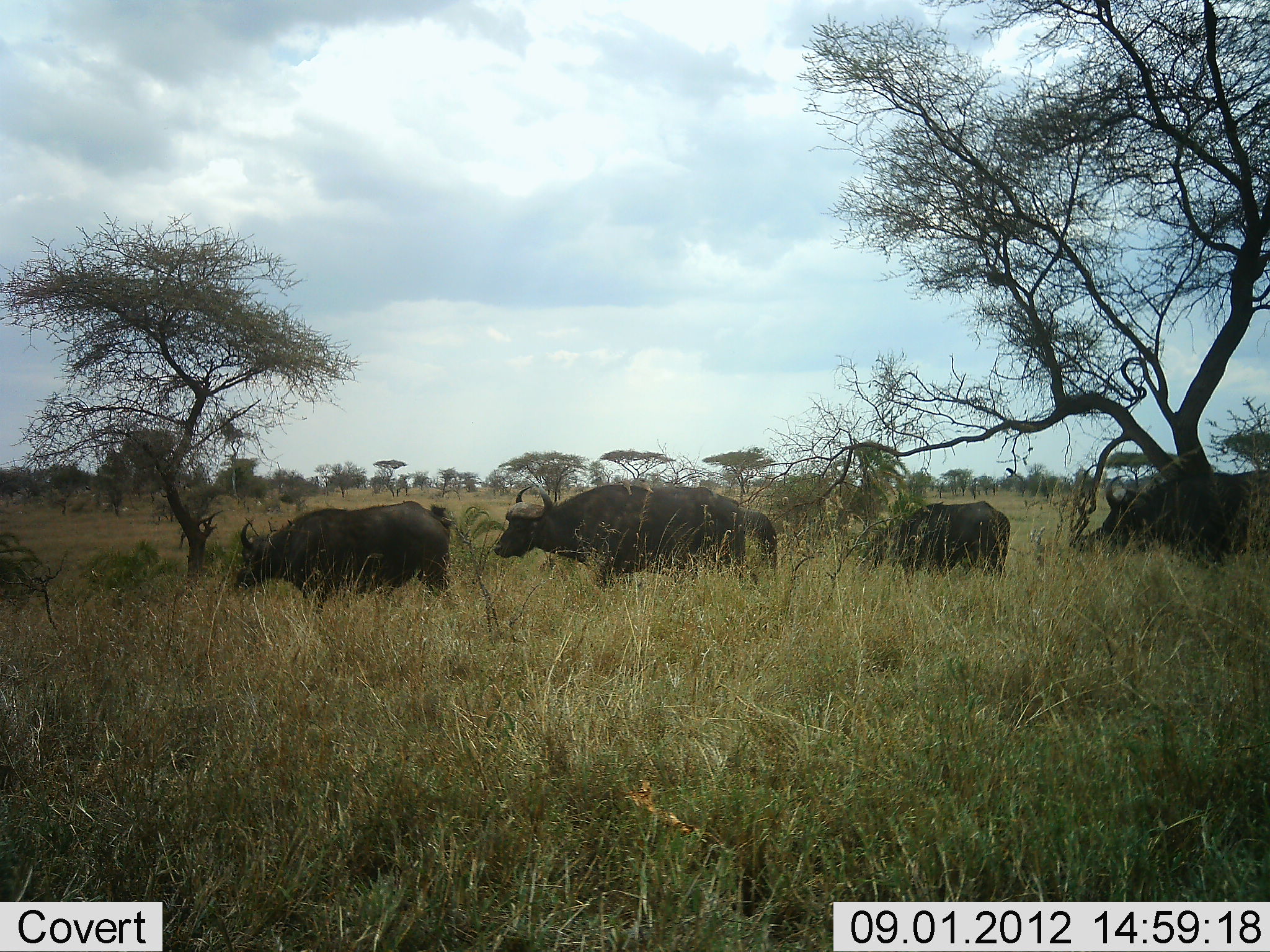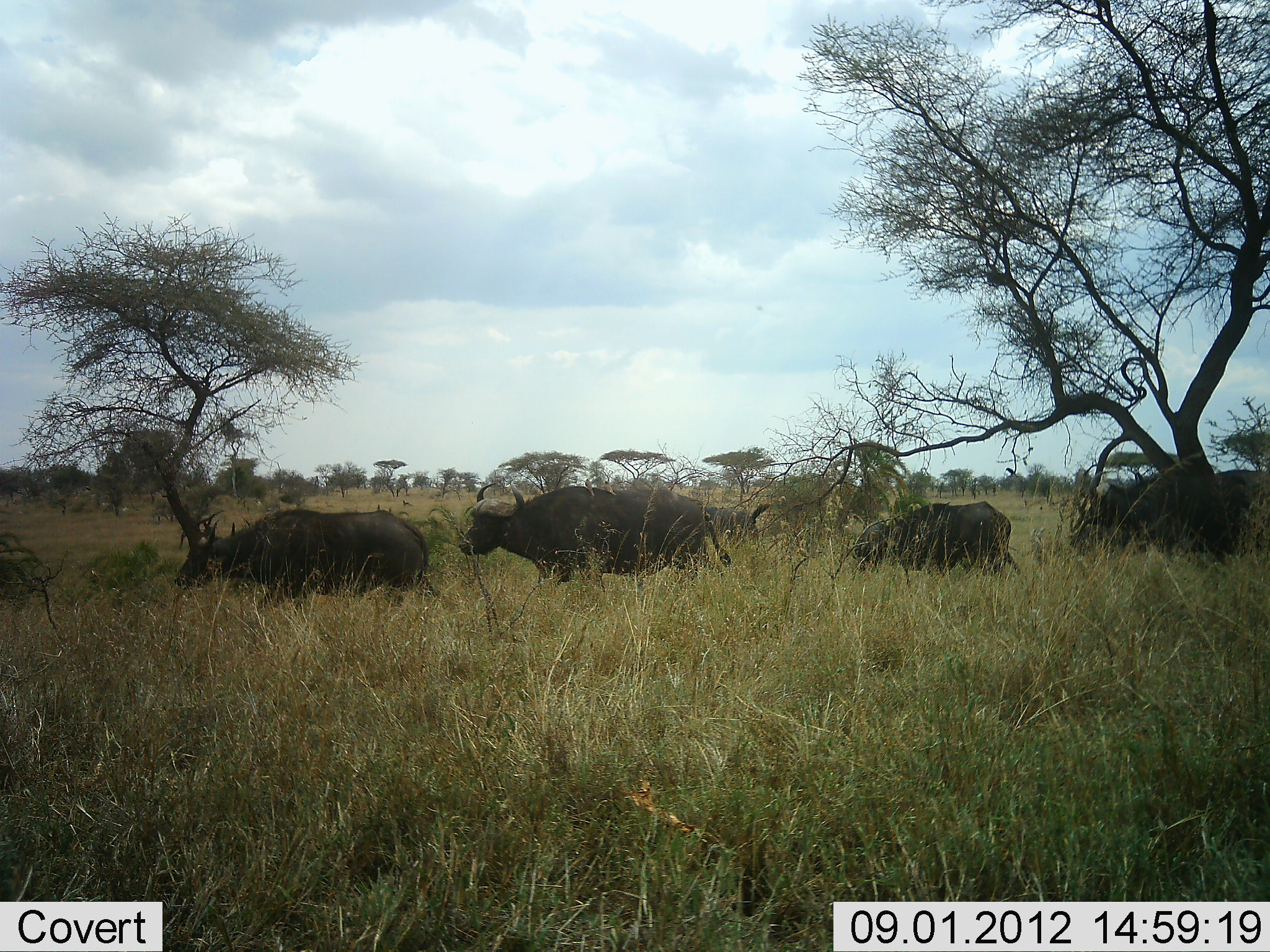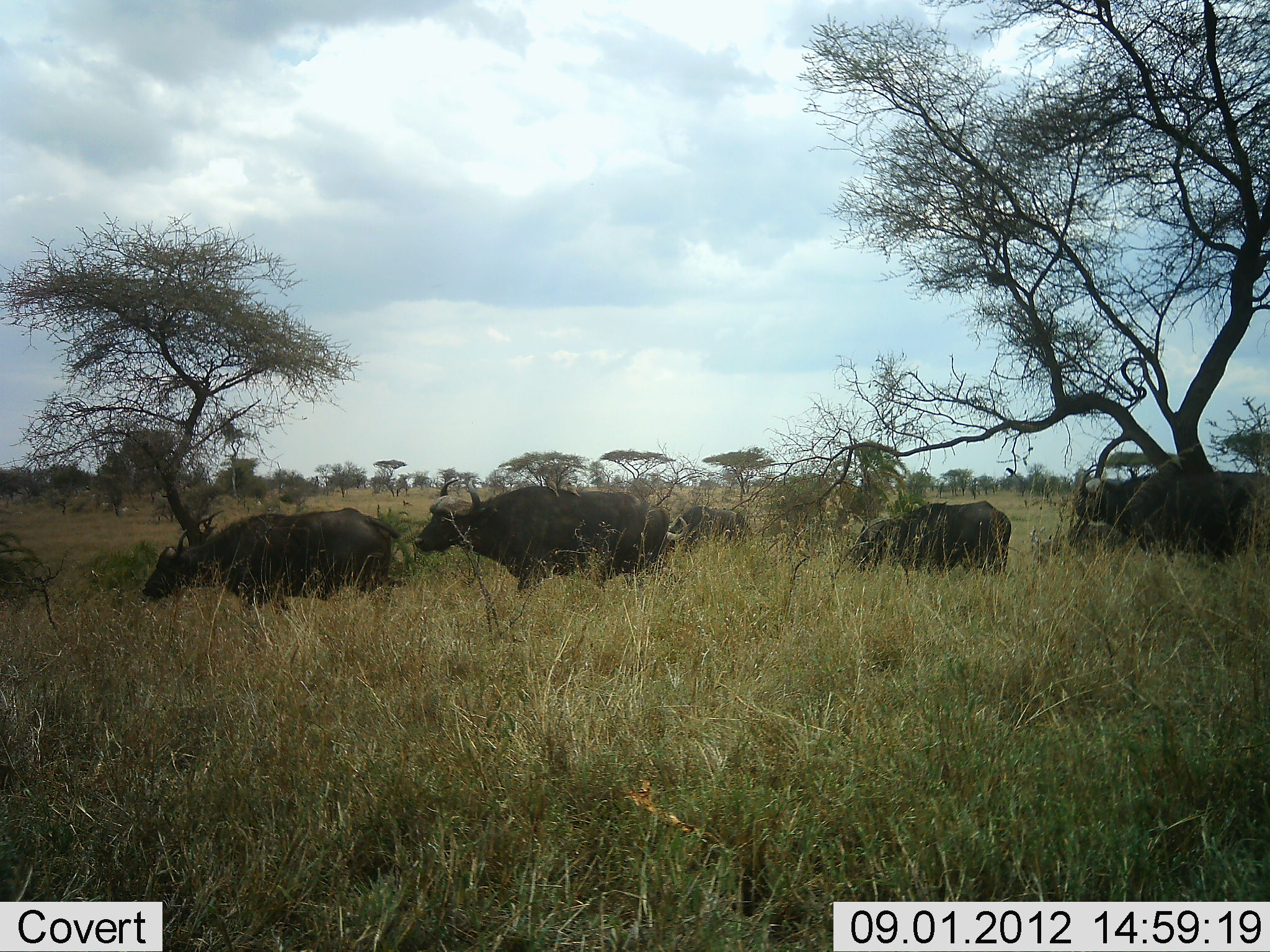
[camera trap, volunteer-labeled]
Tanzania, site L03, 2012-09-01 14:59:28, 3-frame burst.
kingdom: Animalia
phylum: Chordata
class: Mammalia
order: Artiodactyla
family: Bovidae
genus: Syncerus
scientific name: Syncerus caffer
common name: cape buffalo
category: buffalo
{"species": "buffalo (cape buffalo) (Syncerus caffer)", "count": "6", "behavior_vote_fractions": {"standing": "40%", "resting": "0%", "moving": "100%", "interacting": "0%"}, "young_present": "10%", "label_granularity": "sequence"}